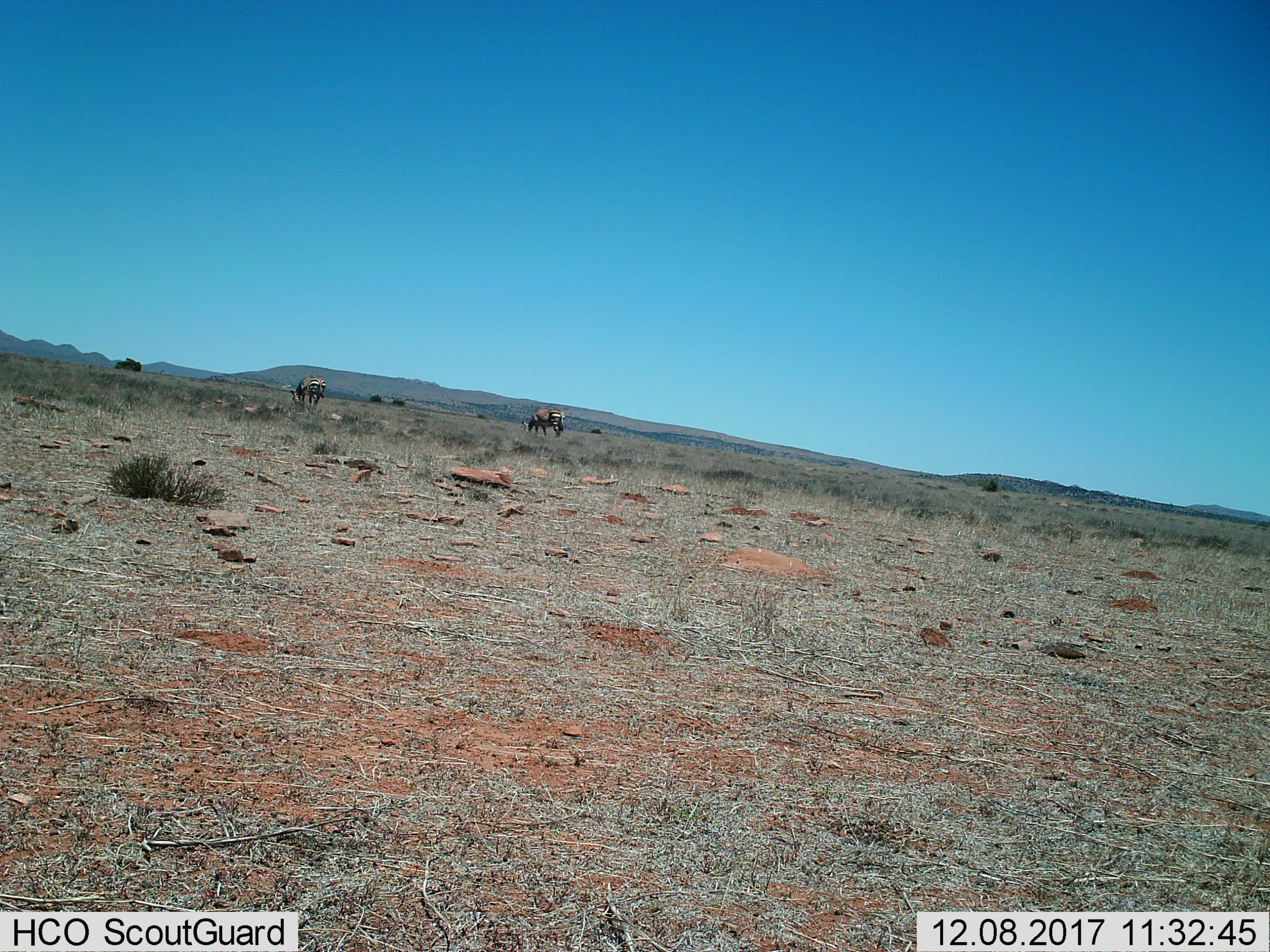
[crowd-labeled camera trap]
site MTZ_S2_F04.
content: unidentified animal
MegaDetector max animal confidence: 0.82